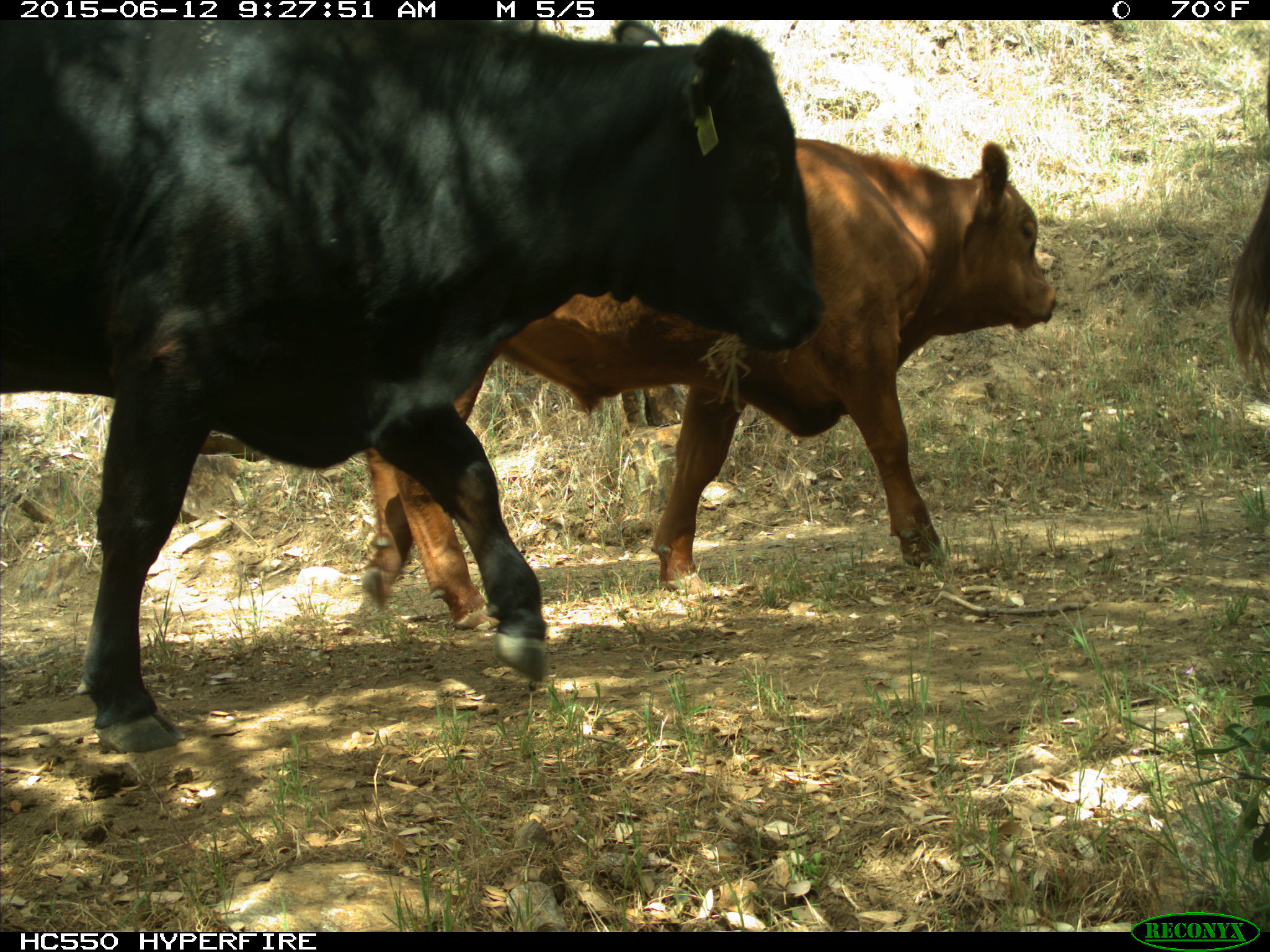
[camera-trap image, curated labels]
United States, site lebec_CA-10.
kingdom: Animalia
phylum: Chordata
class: Mammalia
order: Artiodactyla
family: Bovidae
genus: Bos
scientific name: Bos taurus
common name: domestic cow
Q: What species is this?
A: Bos taurus (domestic cow).